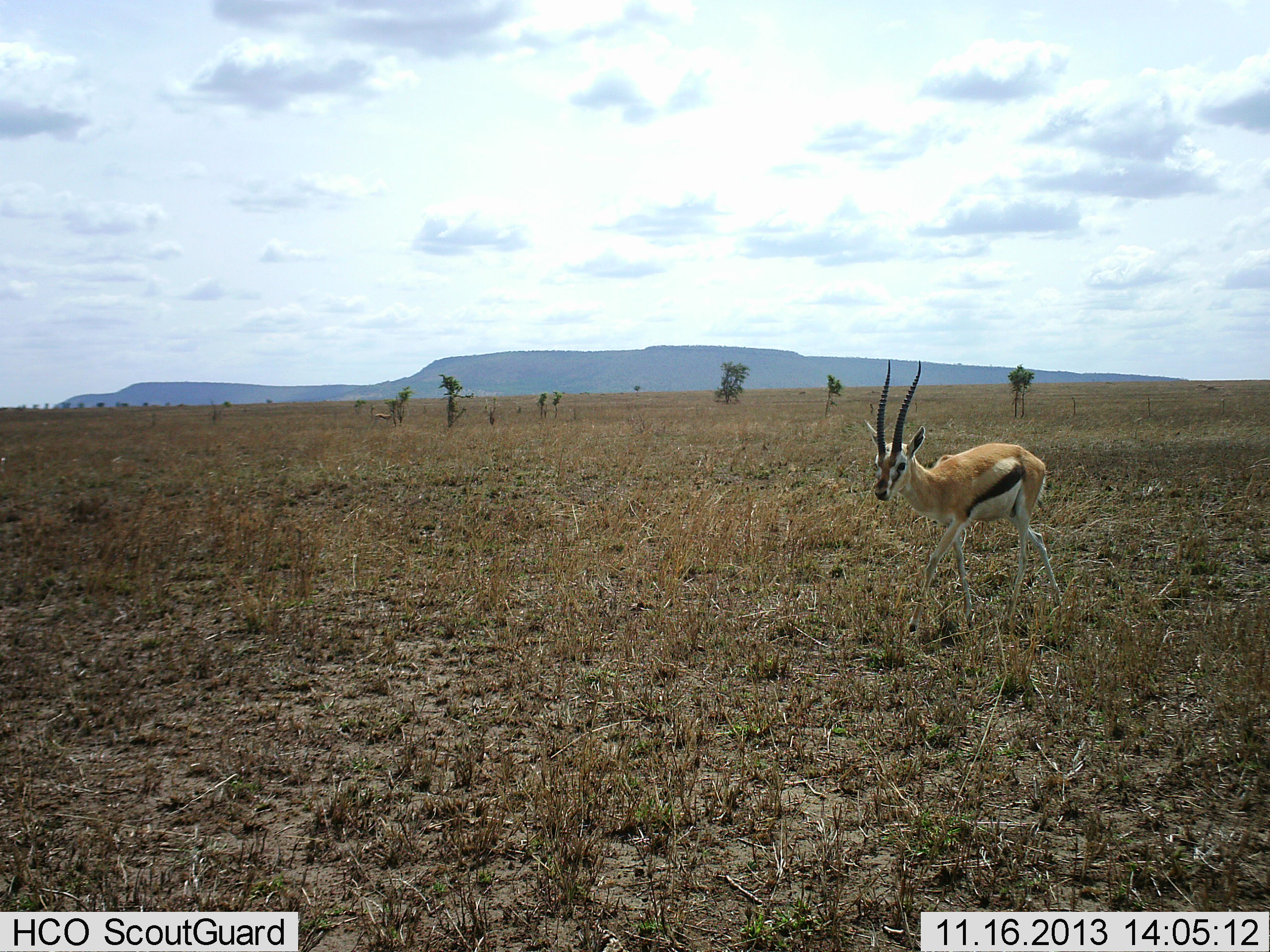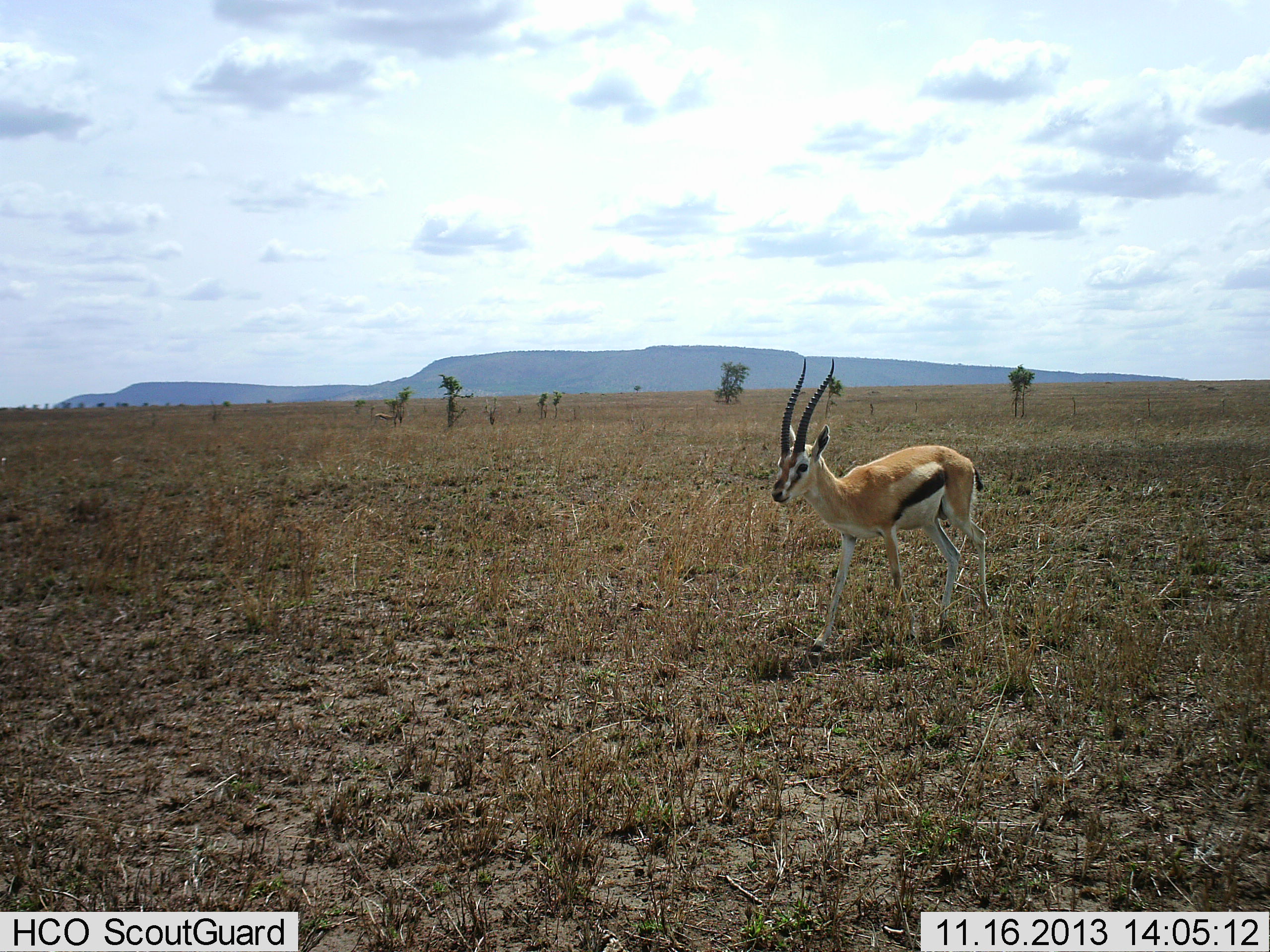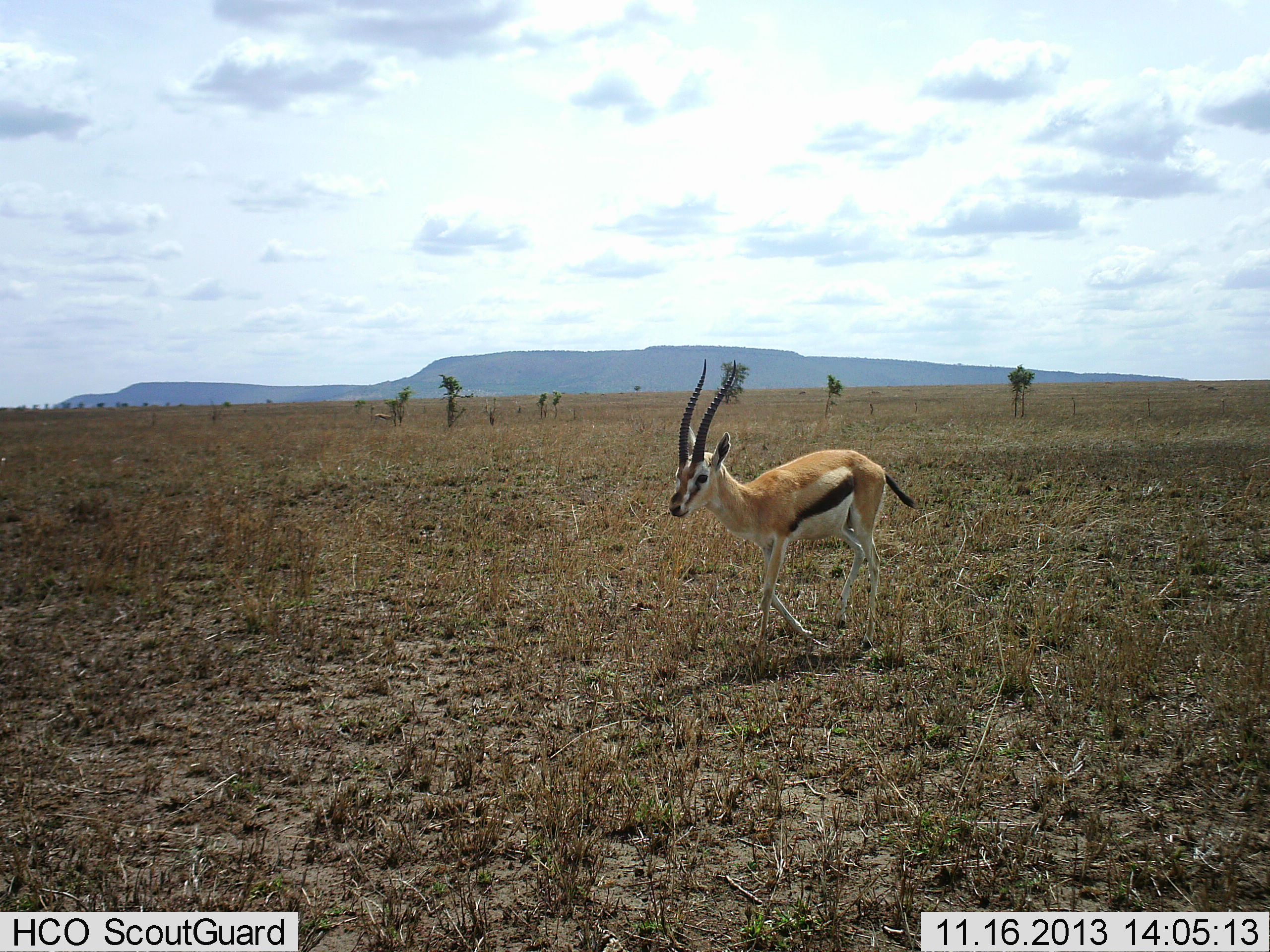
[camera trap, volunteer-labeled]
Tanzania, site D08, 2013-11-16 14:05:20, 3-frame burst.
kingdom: Animalia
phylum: Chordata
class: Mammalia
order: Artiodactyla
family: Bovidae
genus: Eudorcas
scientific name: Eudorcas thomsonii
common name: thomson's gazelle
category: gazellethomsons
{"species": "gazellethomsons (thomson's gazelle) (Eudorcas thomsonii)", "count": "1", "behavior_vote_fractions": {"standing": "20%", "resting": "0%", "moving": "90%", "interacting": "0%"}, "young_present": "0%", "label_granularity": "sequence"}